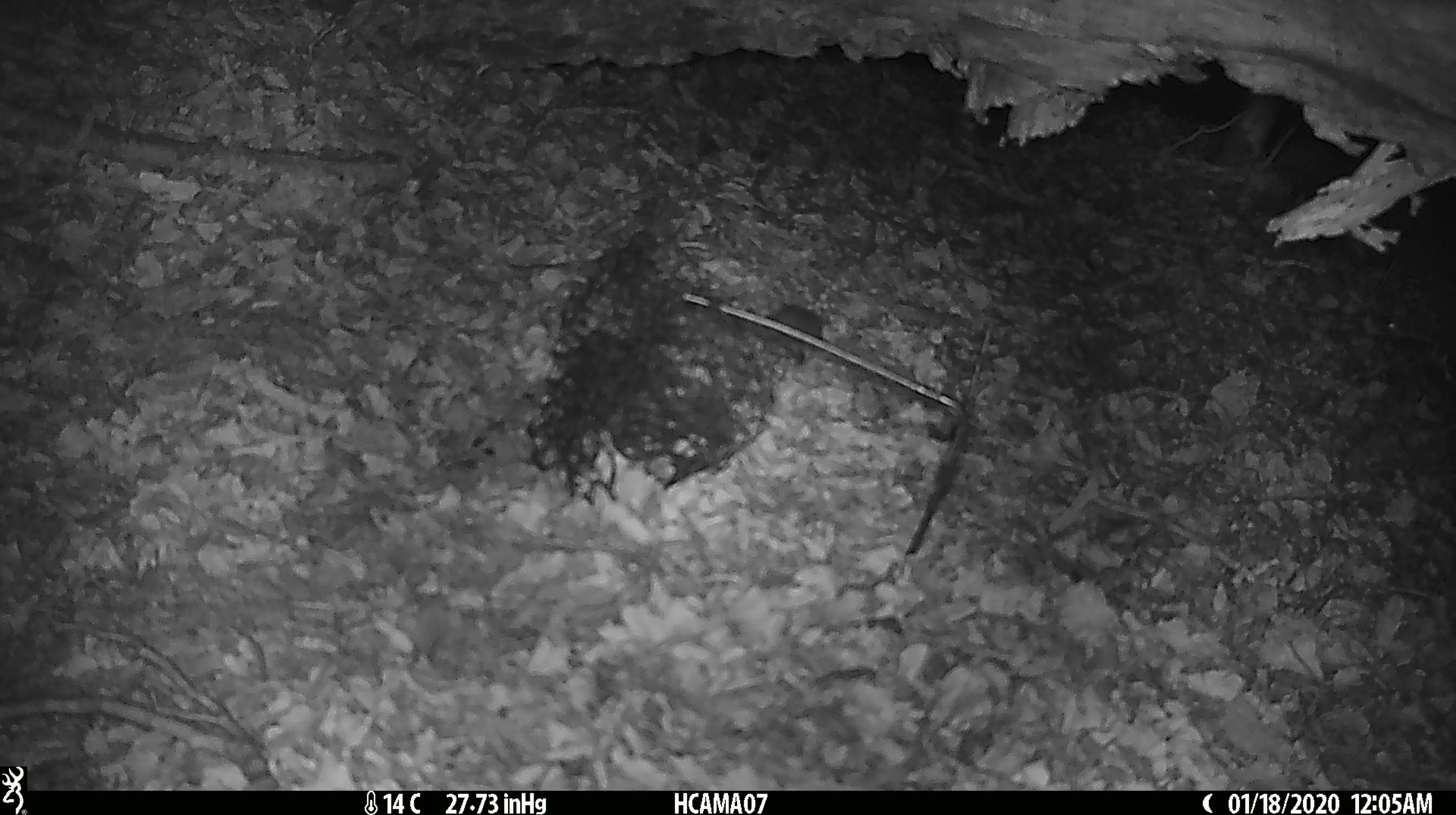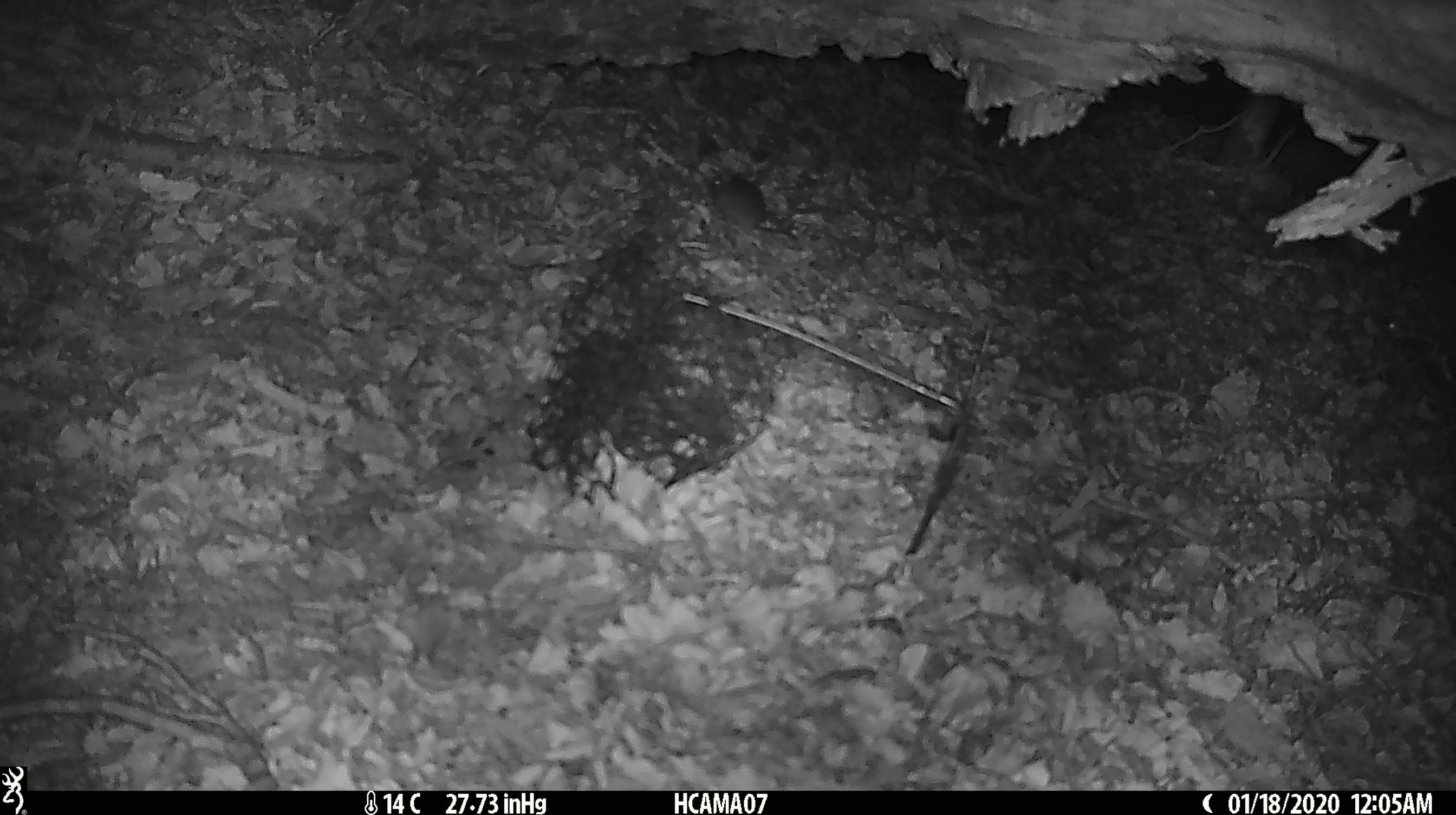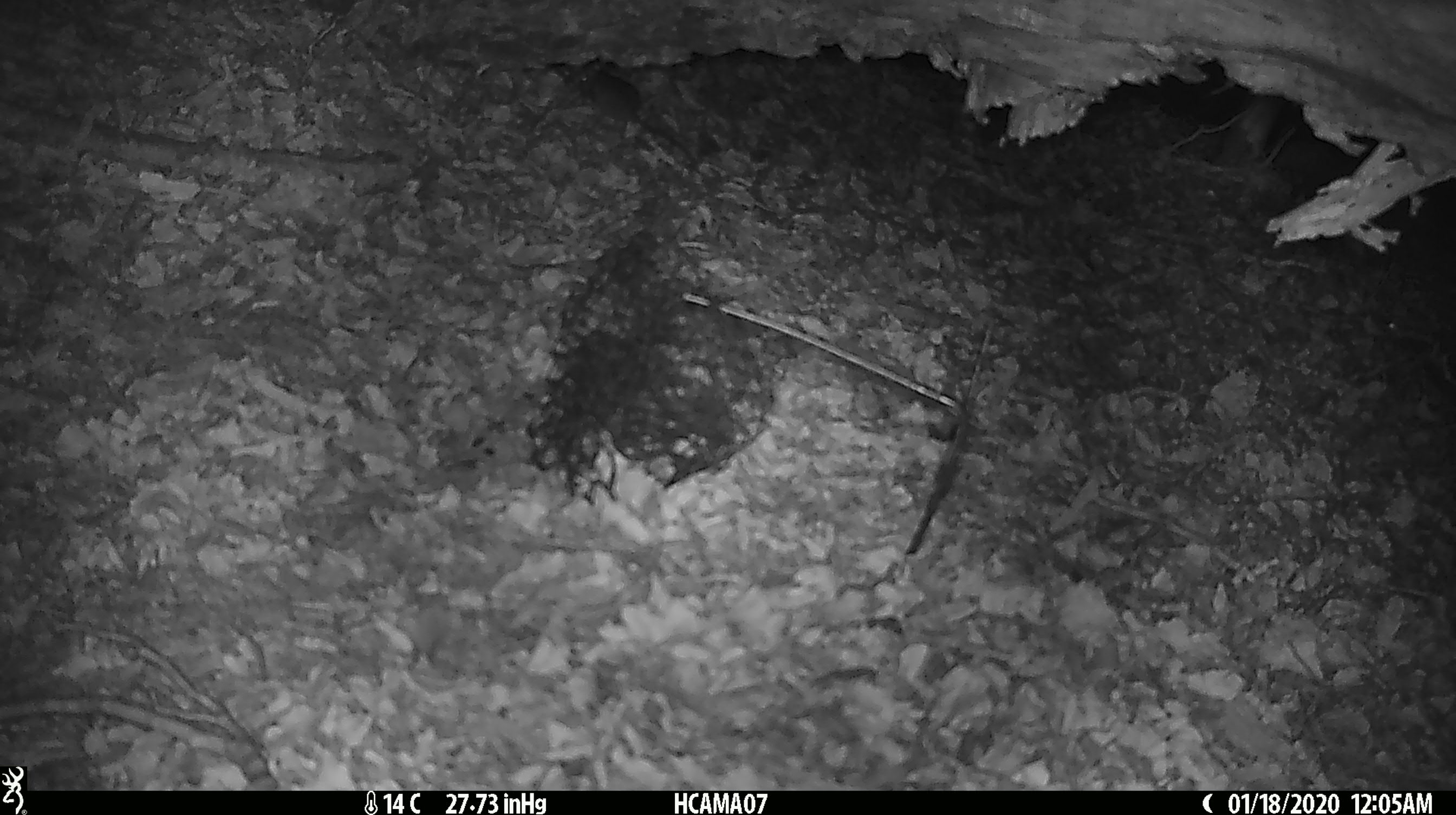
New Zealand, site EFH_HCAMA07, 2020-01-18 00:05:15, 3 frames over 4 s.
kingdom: Animalia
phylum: Chordata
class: Mammalia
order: Rodentia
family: Muridae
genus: Mus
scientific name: Mus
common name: mouse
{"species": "mouse (Mus)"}